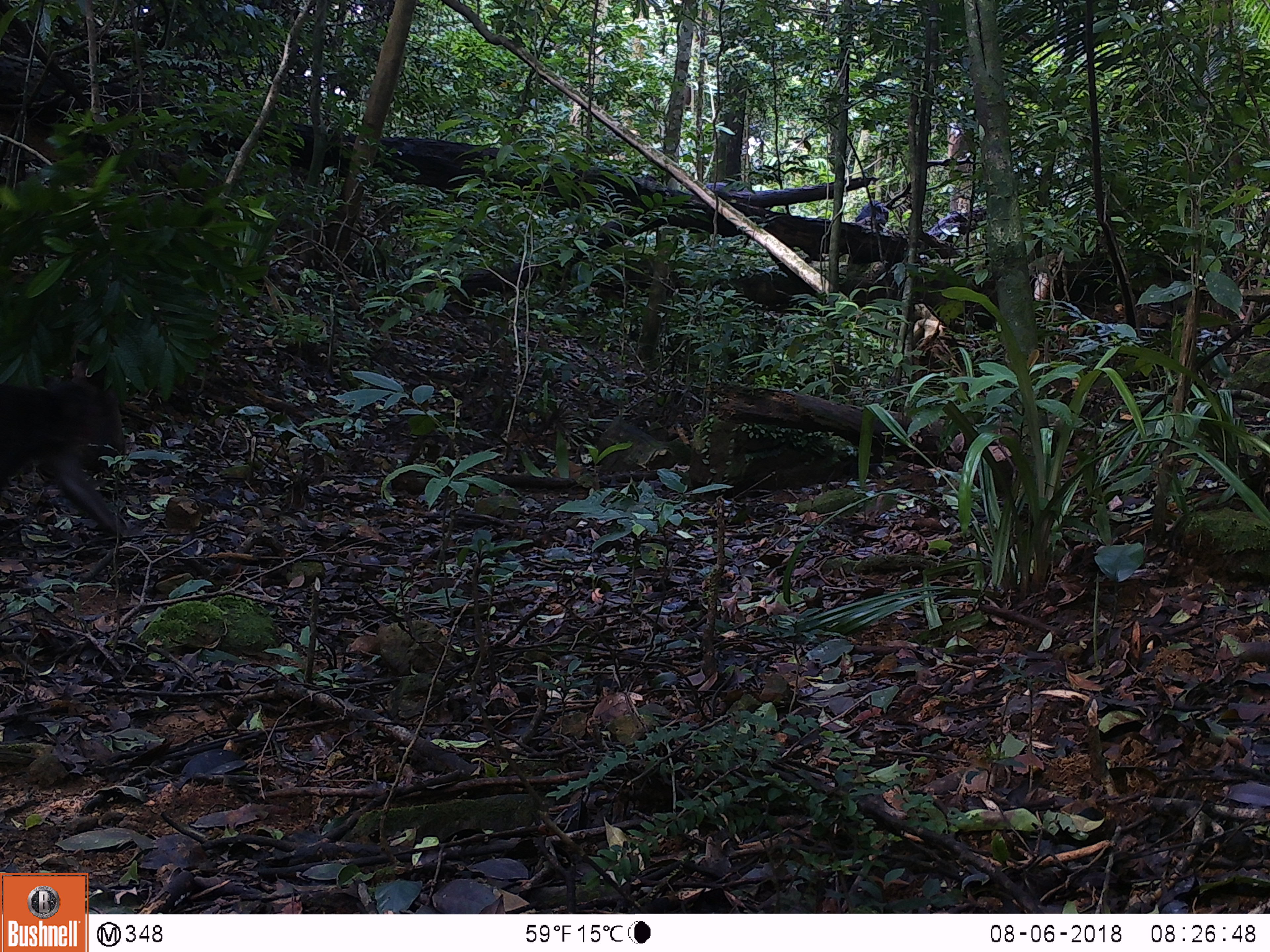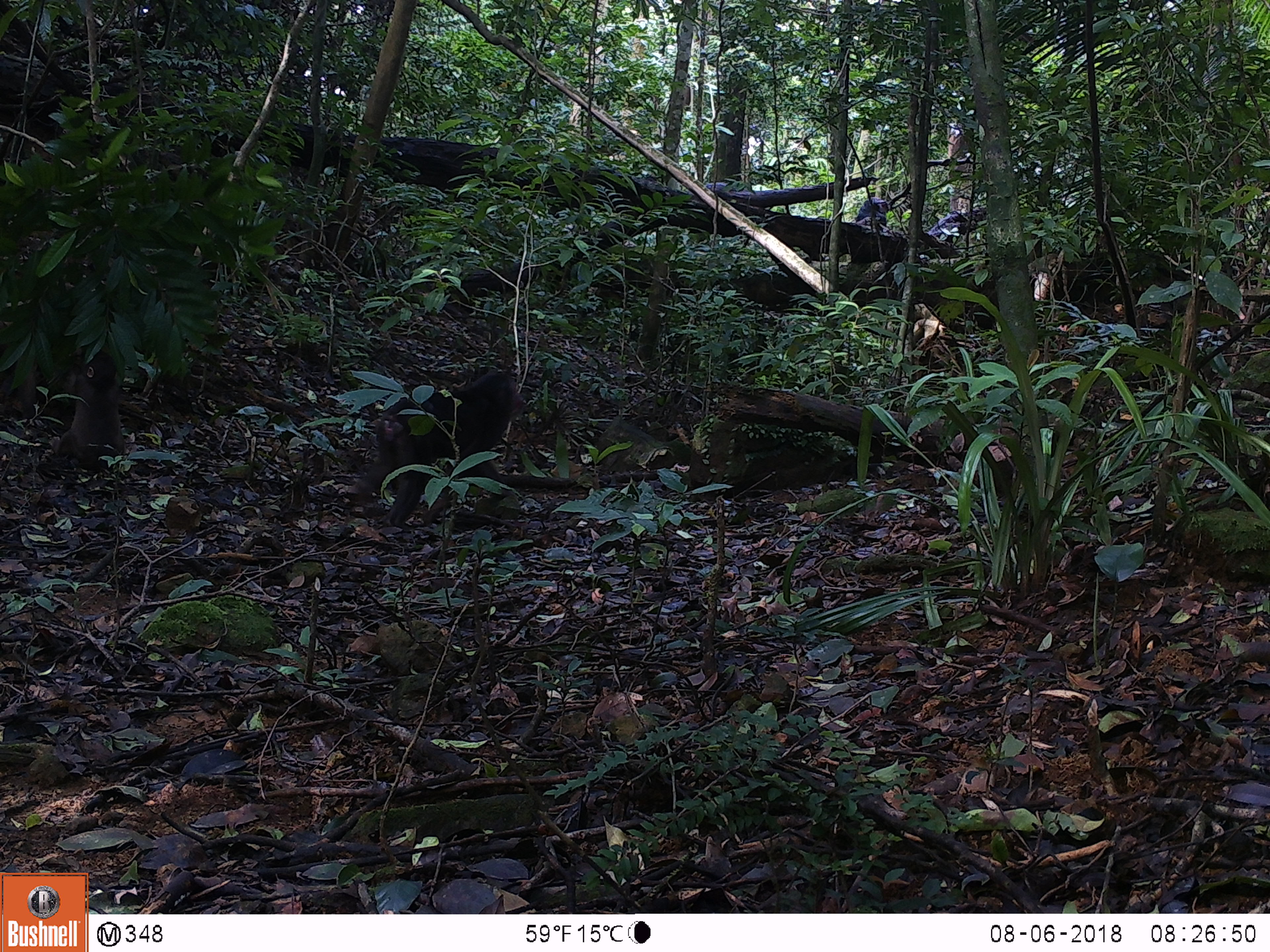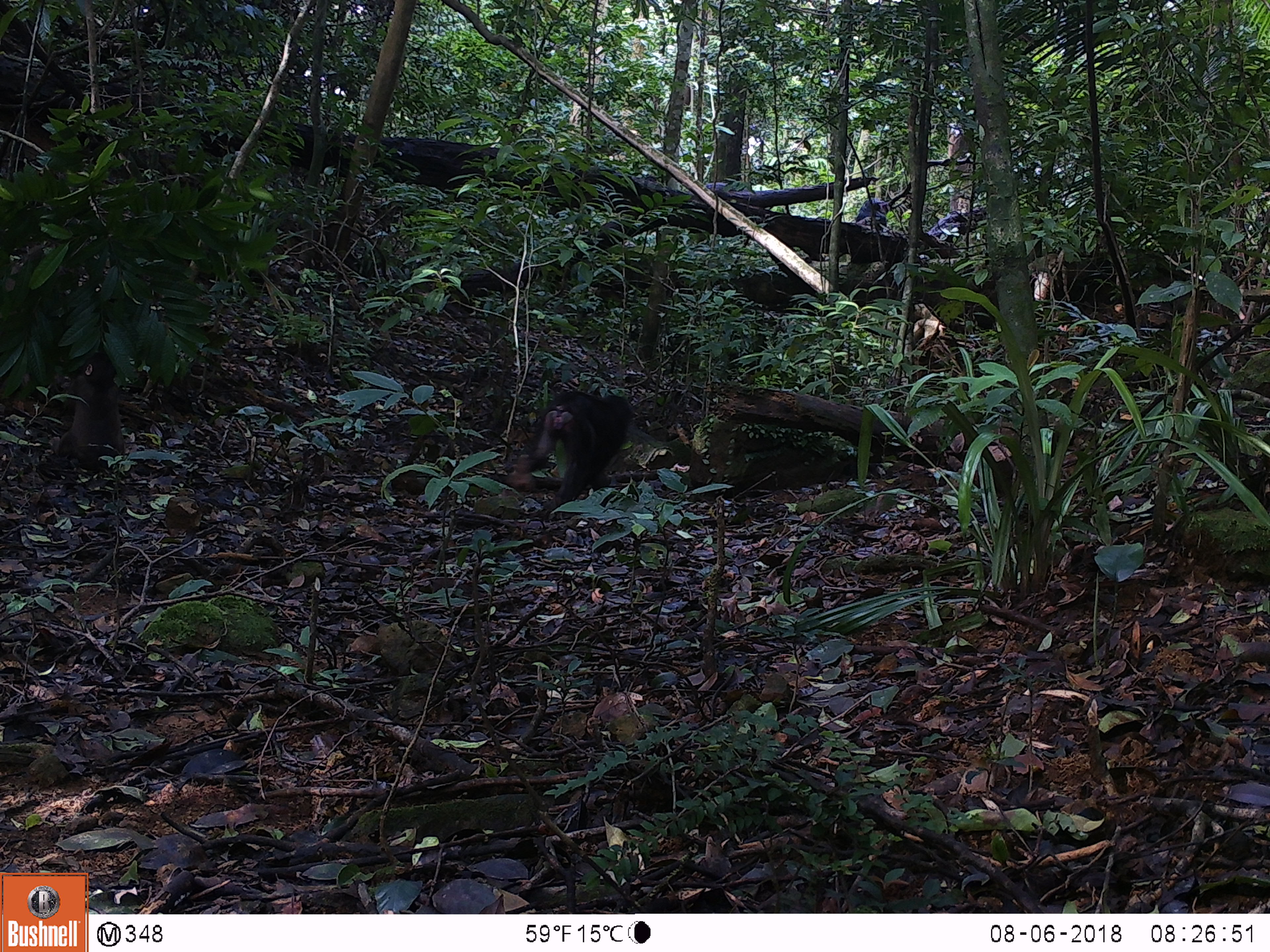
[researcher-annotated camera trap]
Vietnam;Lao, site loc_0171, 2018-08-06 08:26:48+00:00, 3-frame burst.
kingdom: Animalia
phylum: Chordata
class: Mammalia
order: Primates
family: Cercopithecidae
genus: Macaca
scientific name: Macaca arctoides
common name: stump-tailed macaque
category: stump tailed macaque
Stump tailed macaque (stump-tailed macaque) (Macaca arctoides). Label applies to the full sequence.